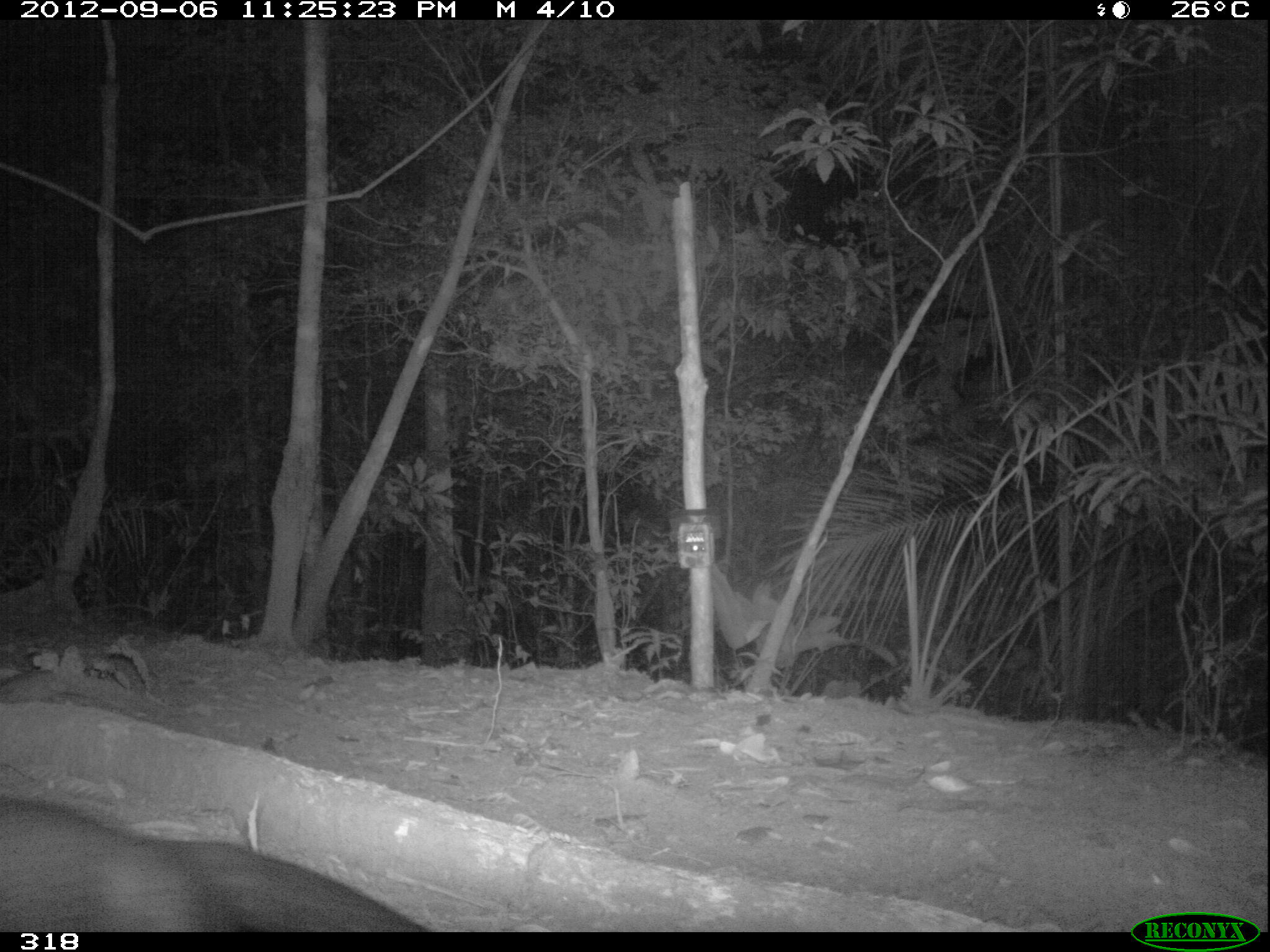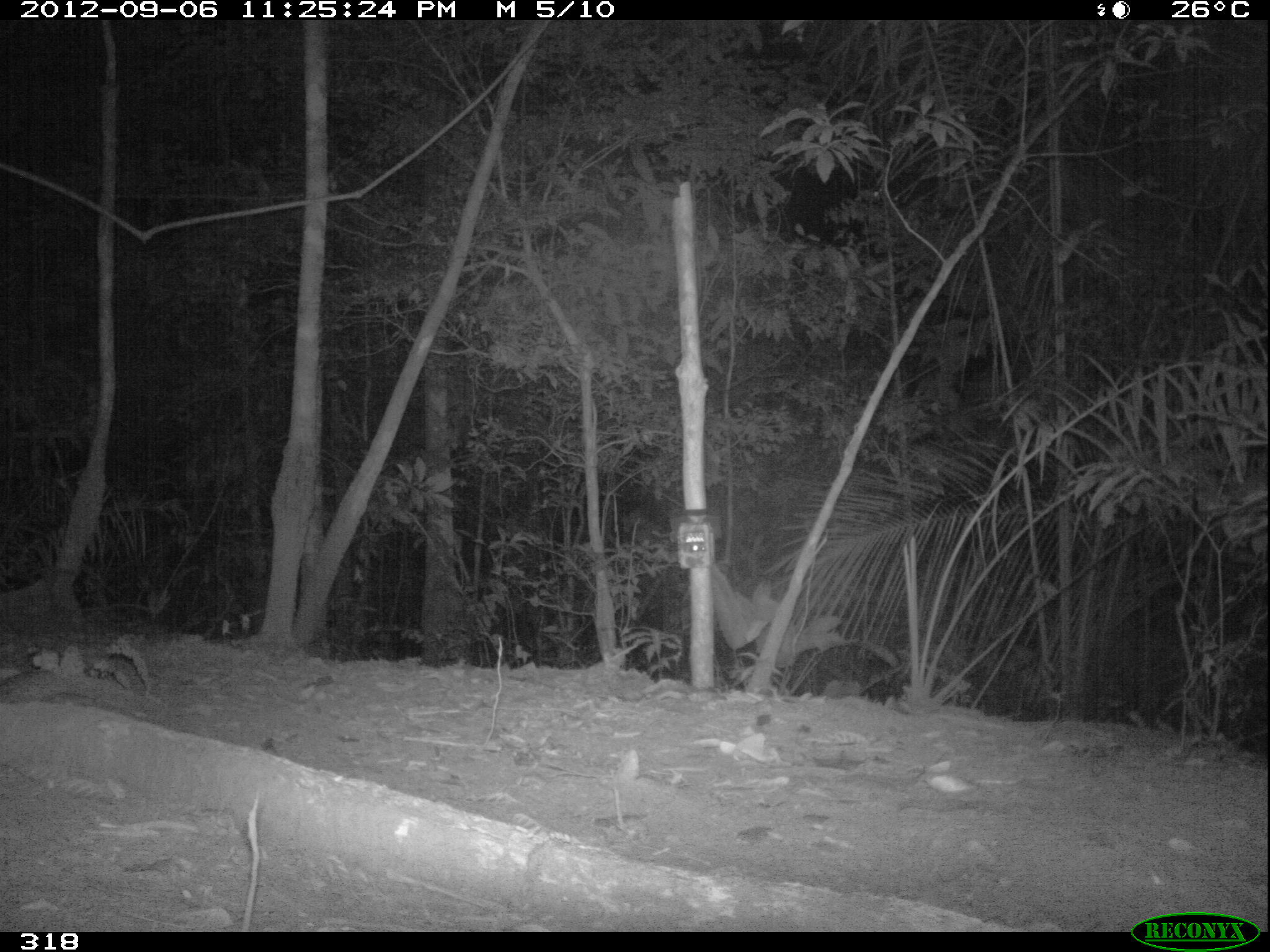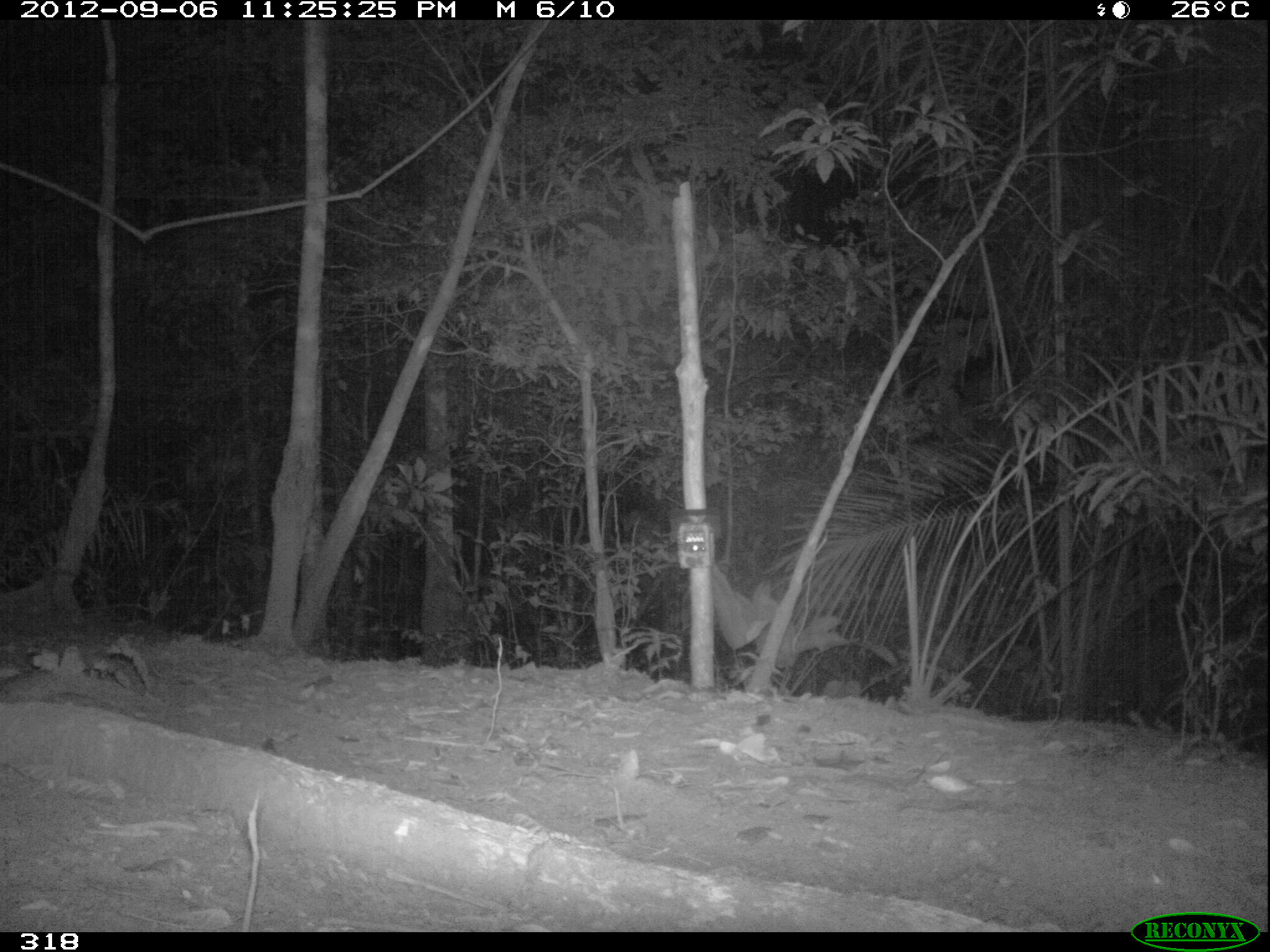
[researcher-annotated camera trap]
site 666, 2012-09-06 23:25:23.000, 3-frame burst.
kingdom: Animalia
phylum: Chordata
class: Mammalia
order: Carnivora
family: Mustelidae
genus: Eira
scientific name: Eira barbara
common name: tayra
Eira barbara (tayra).